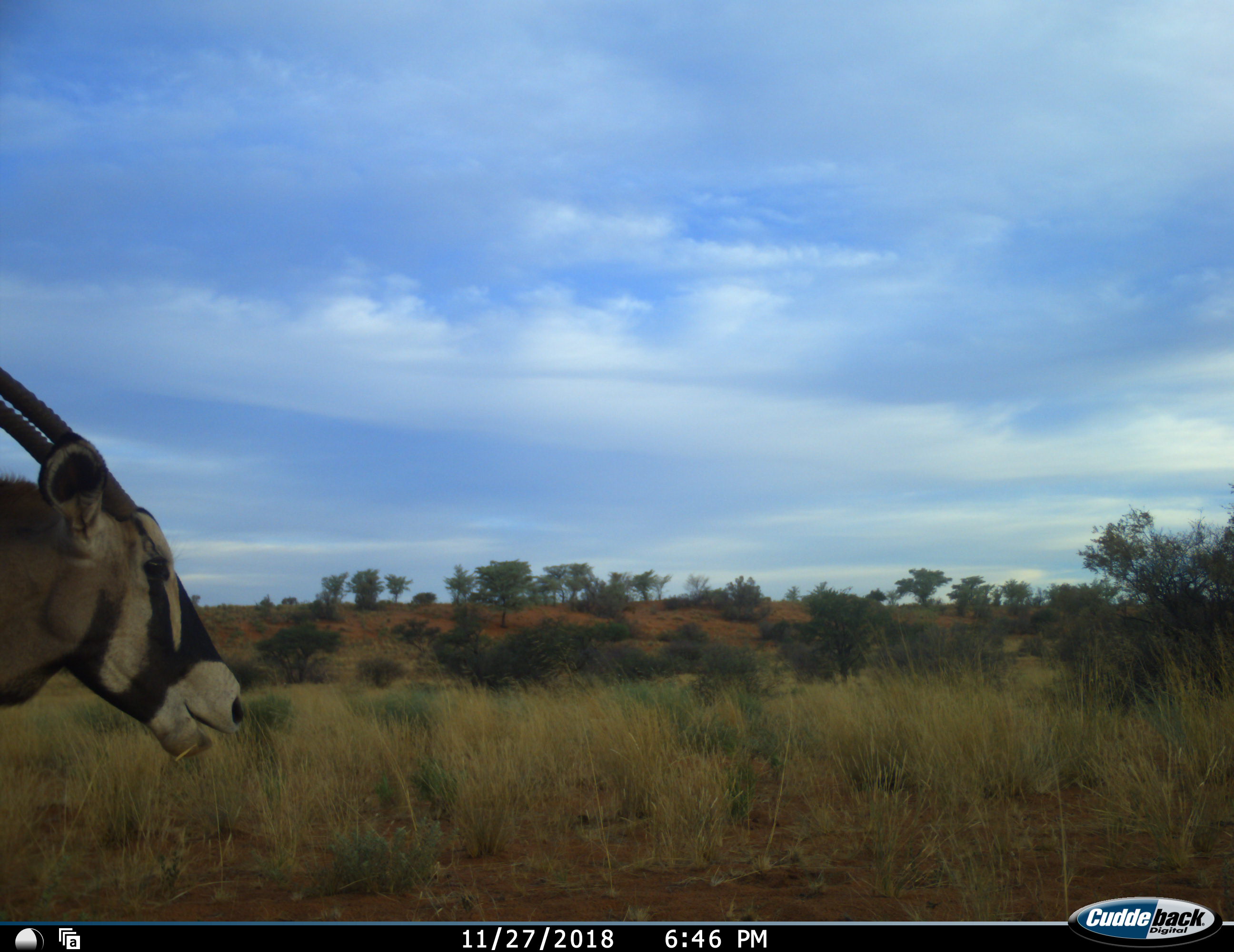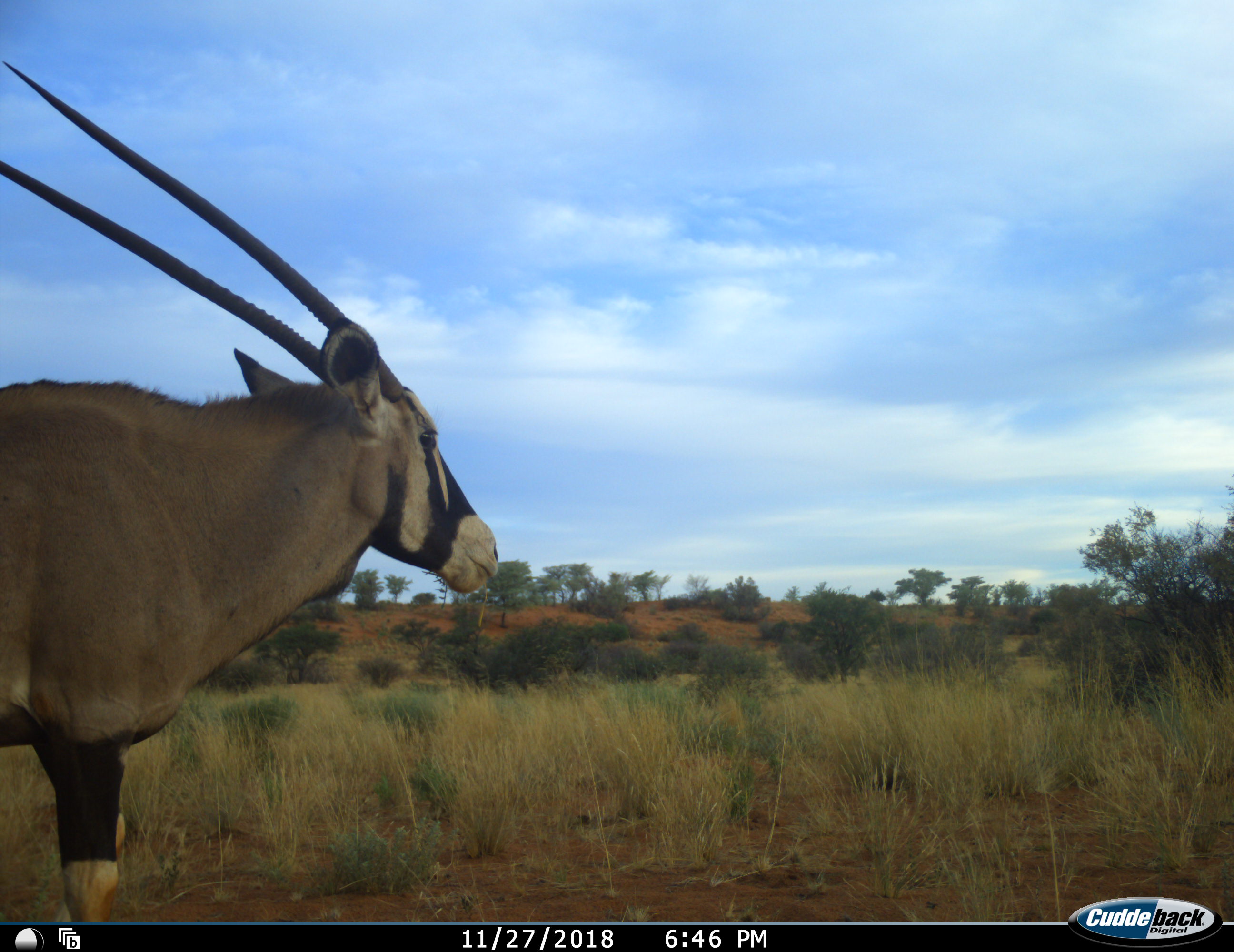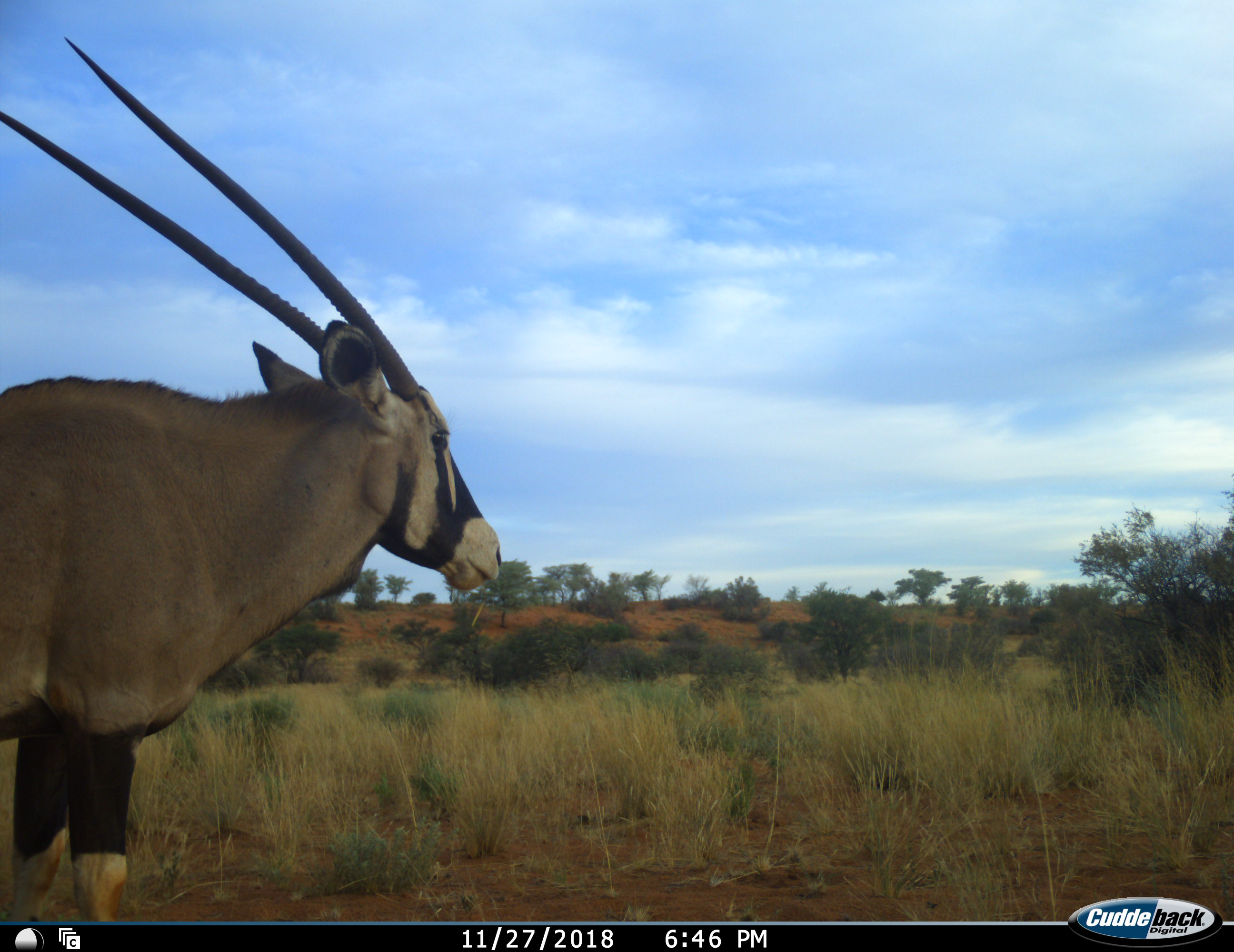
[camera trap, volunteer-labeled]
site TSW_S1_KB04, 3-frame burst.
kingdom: Animalia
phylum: Chordata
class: Mammalia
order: Artiodactyla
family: Bovidae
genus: Oryx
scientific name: Oryx gazella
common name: gemsbok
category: oryx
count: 1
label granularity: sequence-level